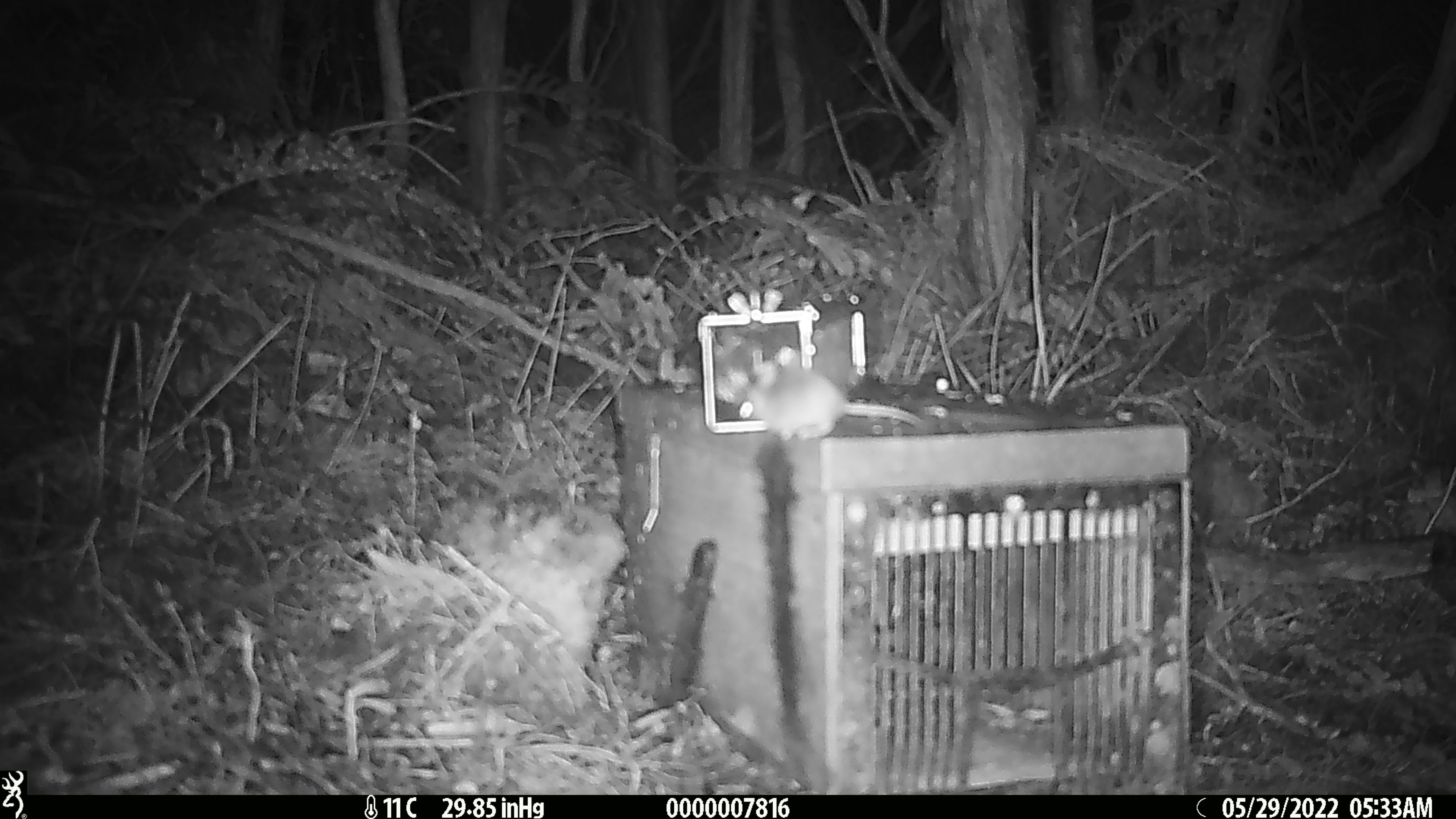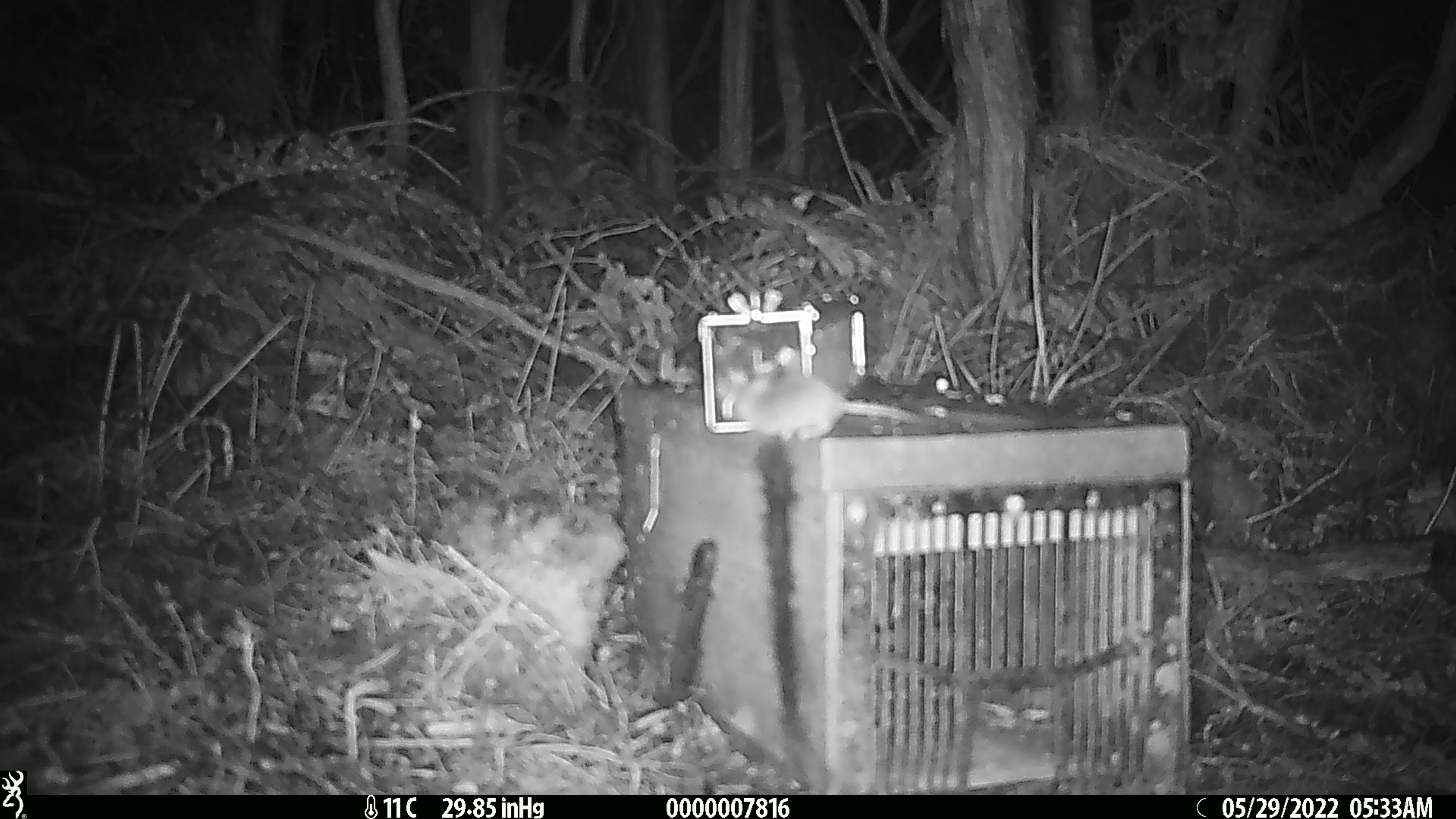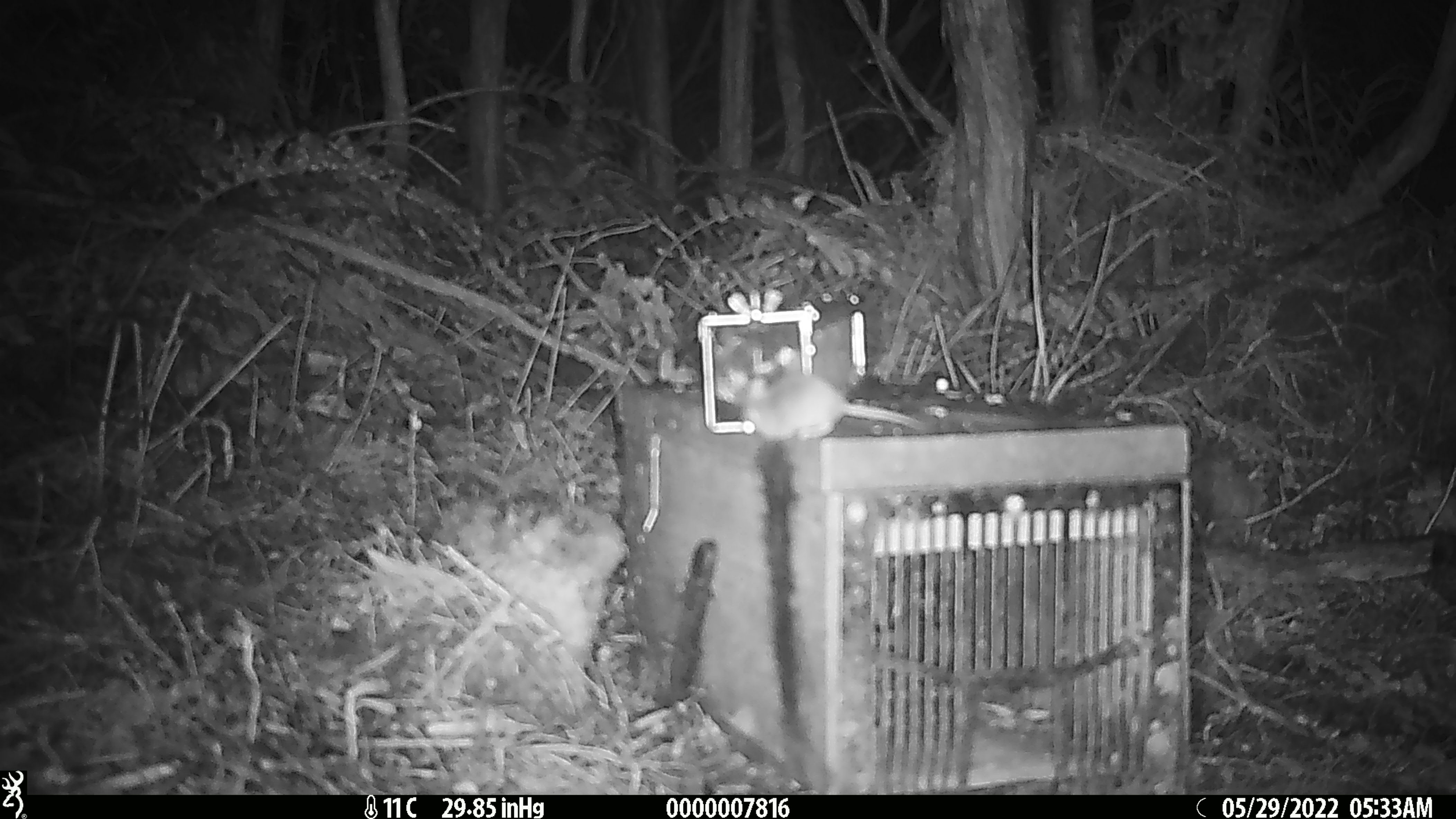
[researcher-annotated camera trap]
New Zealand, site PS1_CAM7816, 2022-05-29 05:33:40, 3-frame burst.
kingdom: Animalia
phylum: Chordata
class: Mammalia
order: Rodentia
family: Muridae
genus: Mus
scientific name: Mus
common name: mouse